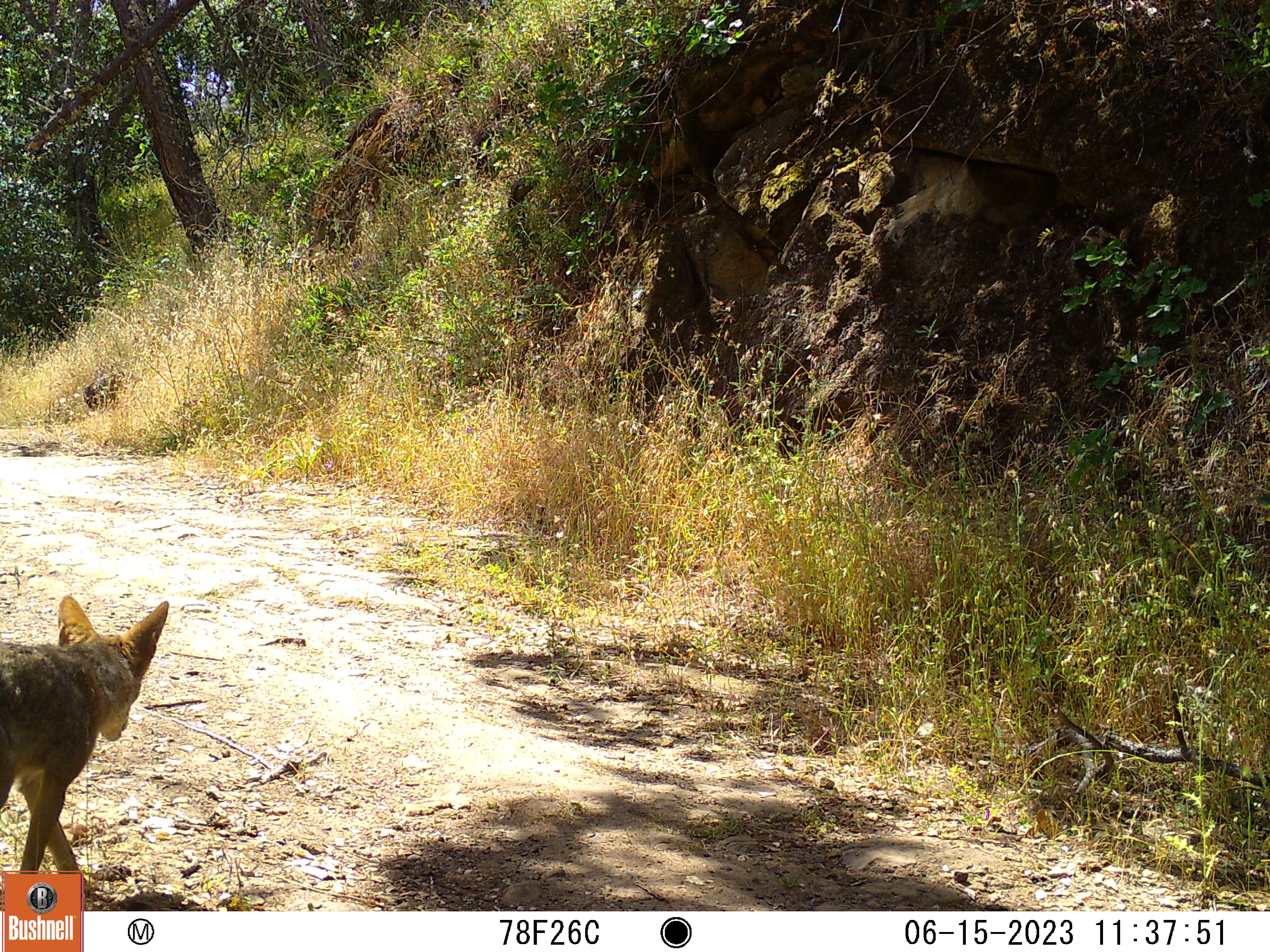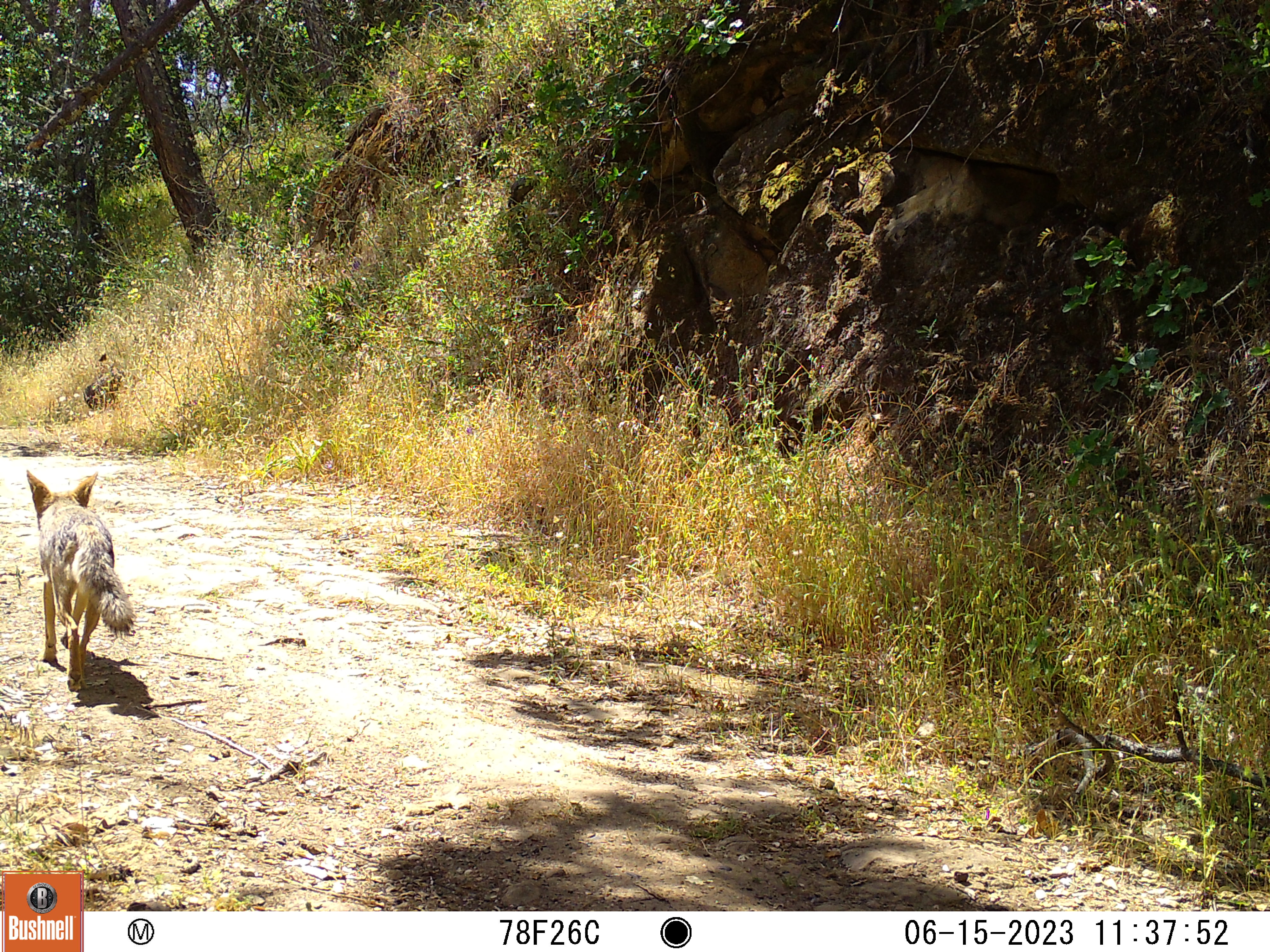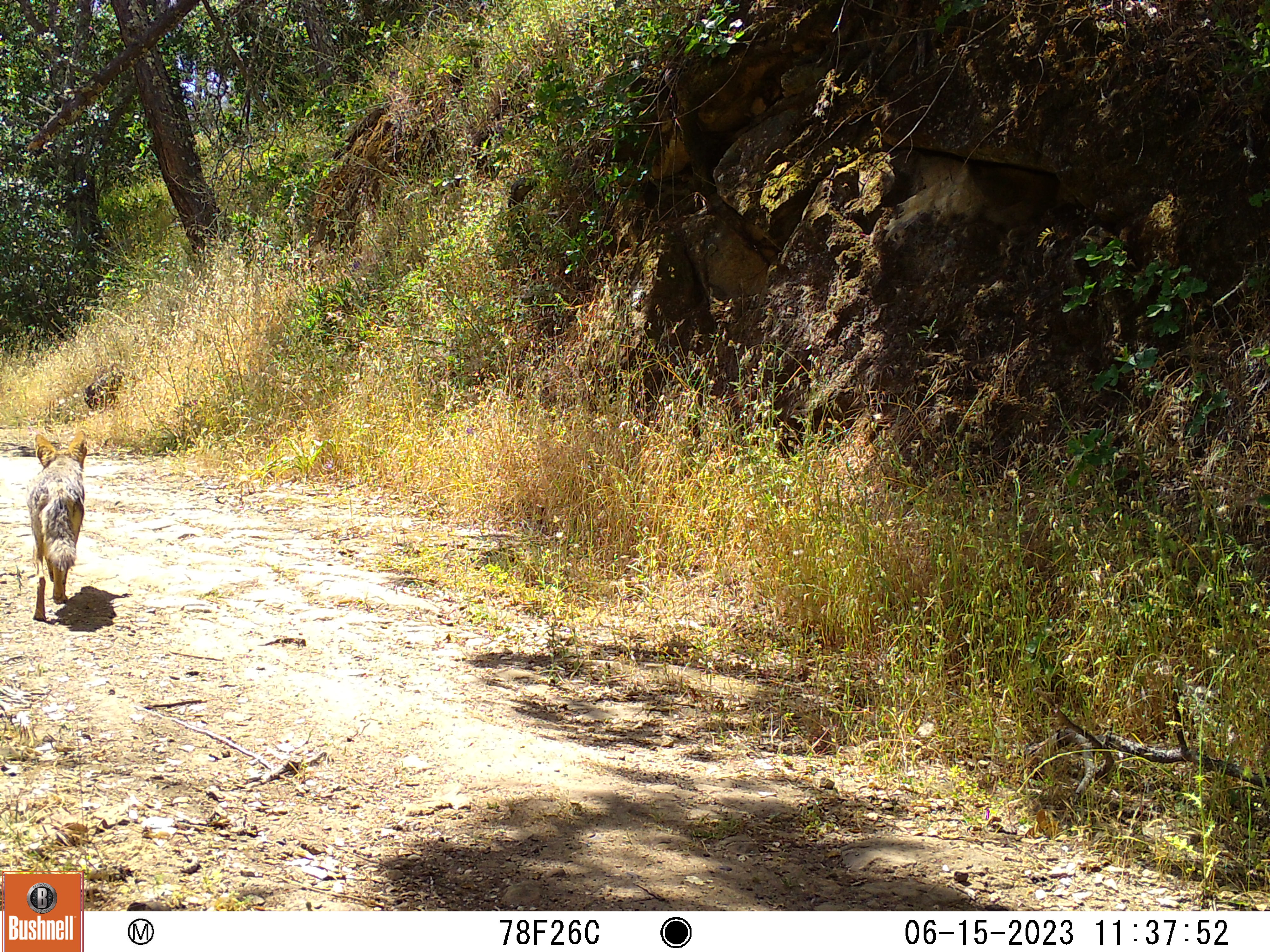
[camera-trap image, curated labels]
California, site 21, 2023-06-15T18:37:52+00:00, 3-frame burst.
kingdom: Animalia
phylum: Chordata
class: Mammalia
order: Carnivora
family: Canidae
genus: Canis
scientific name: Canis latrans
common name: coyote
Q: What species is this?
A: Coyote (Canis latrans).